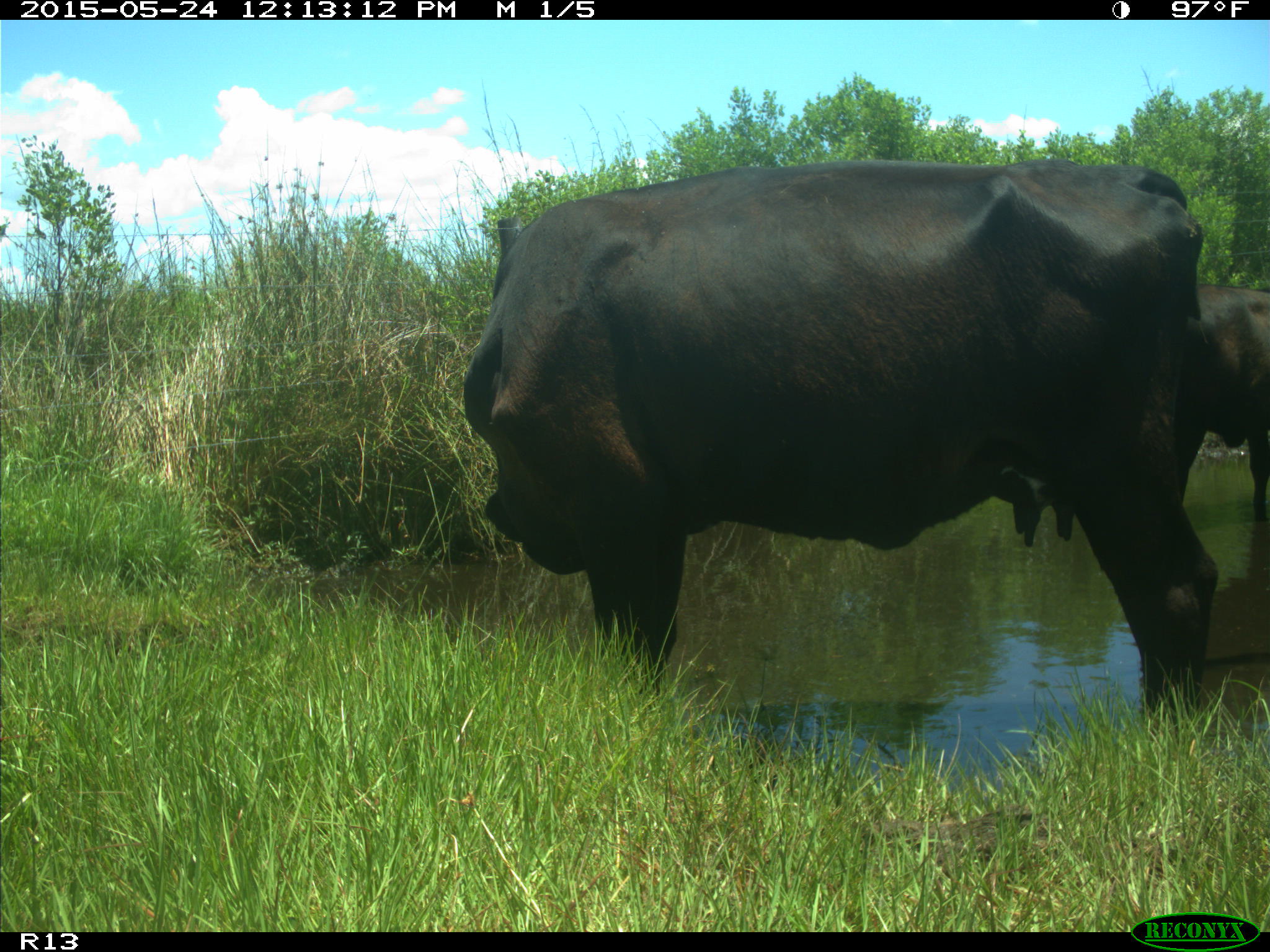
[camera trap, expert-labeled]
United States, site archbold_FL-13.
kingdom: Animalia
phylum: Chordata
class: Mammalia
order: Artiodactyla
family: Bovidae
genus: Bos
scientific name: Bos taurus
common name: domestic cow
Bos taurus (domestic cow).